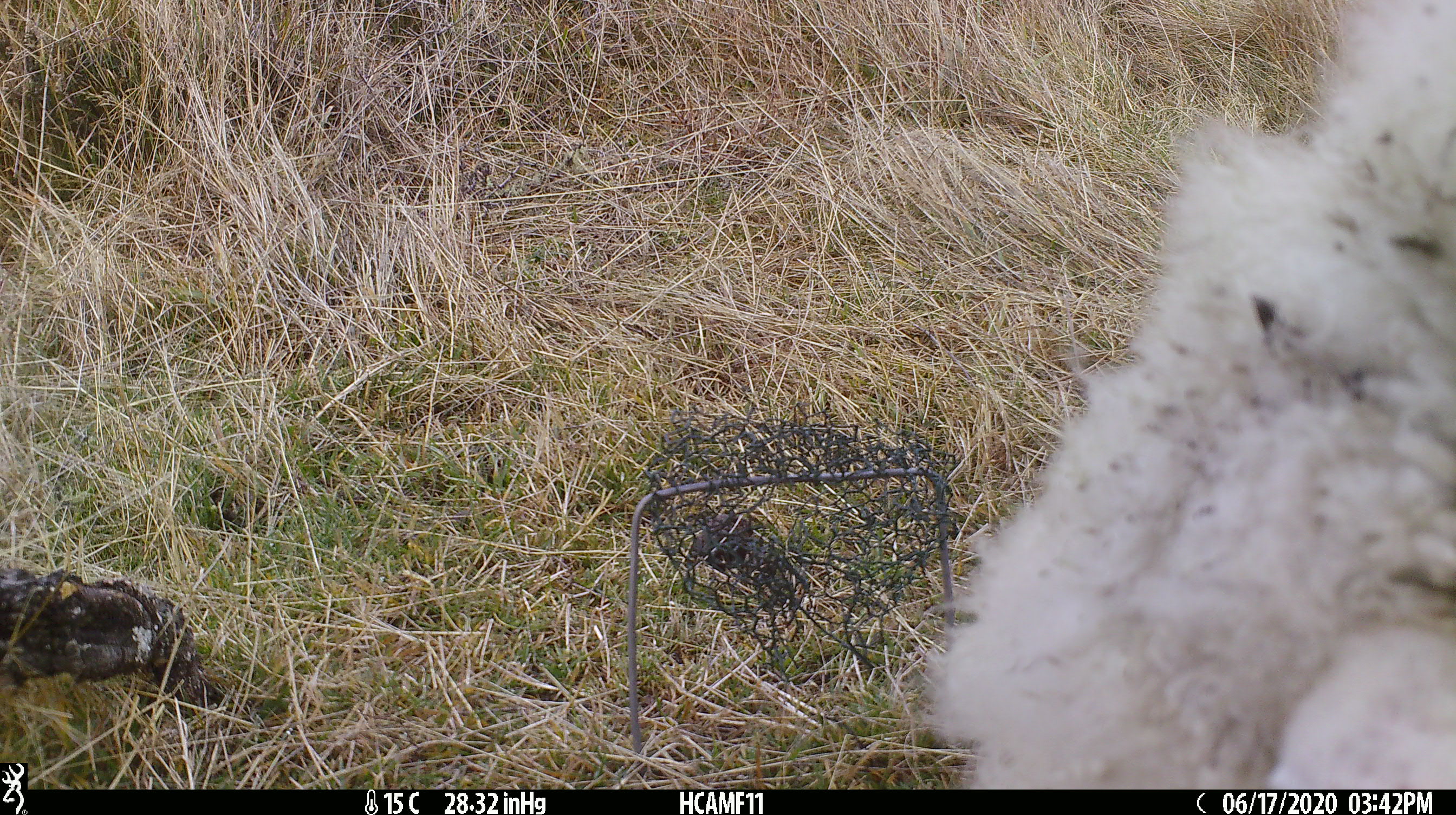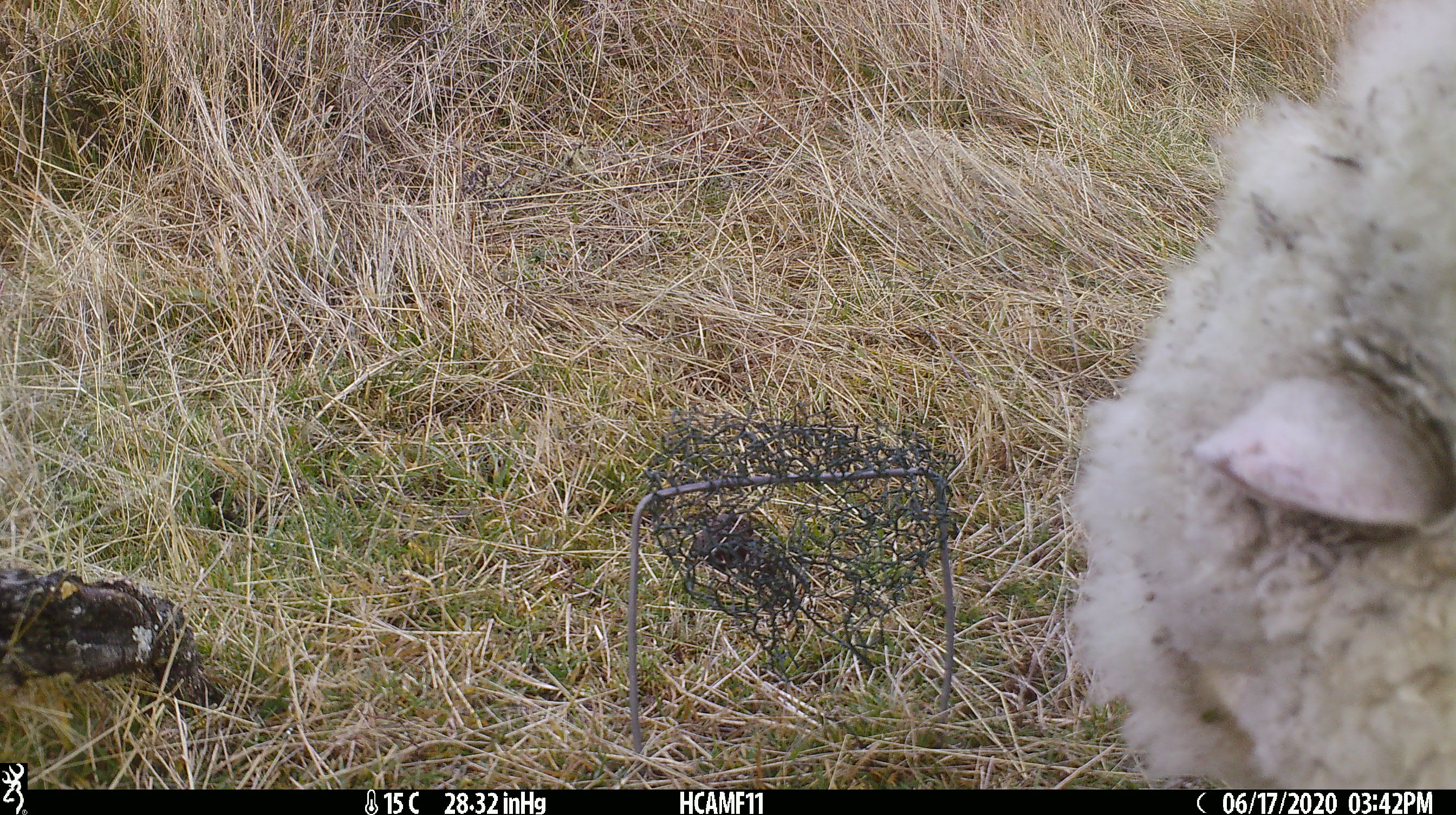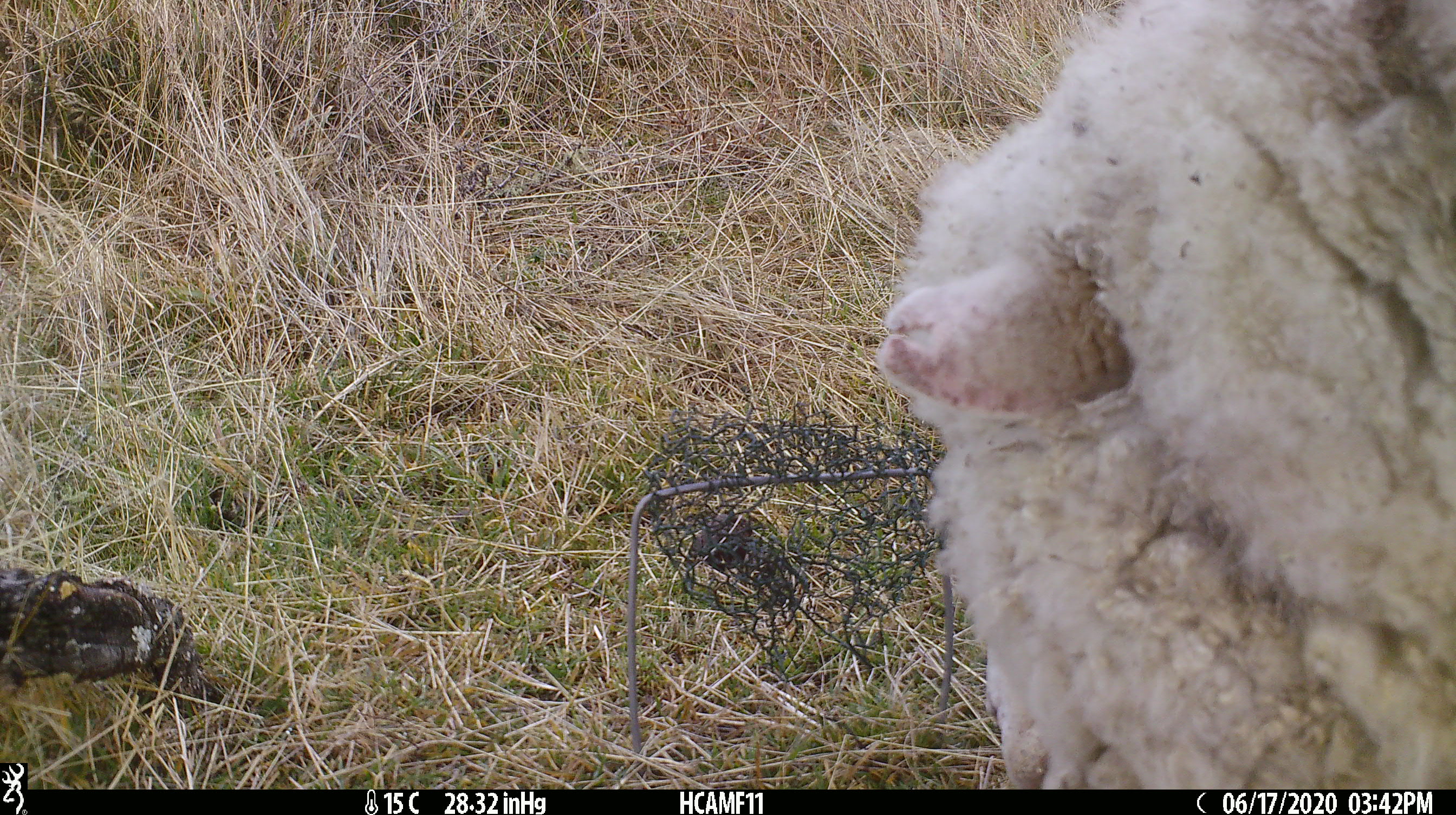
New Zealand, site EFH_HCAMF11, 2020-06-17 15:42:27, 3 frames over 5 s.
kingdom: Animalia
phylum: Chordata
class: Mammalia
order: Artiodactyla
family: Bovidae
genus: Ovis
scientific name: Ovis aries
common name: domestic sheep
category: sheep